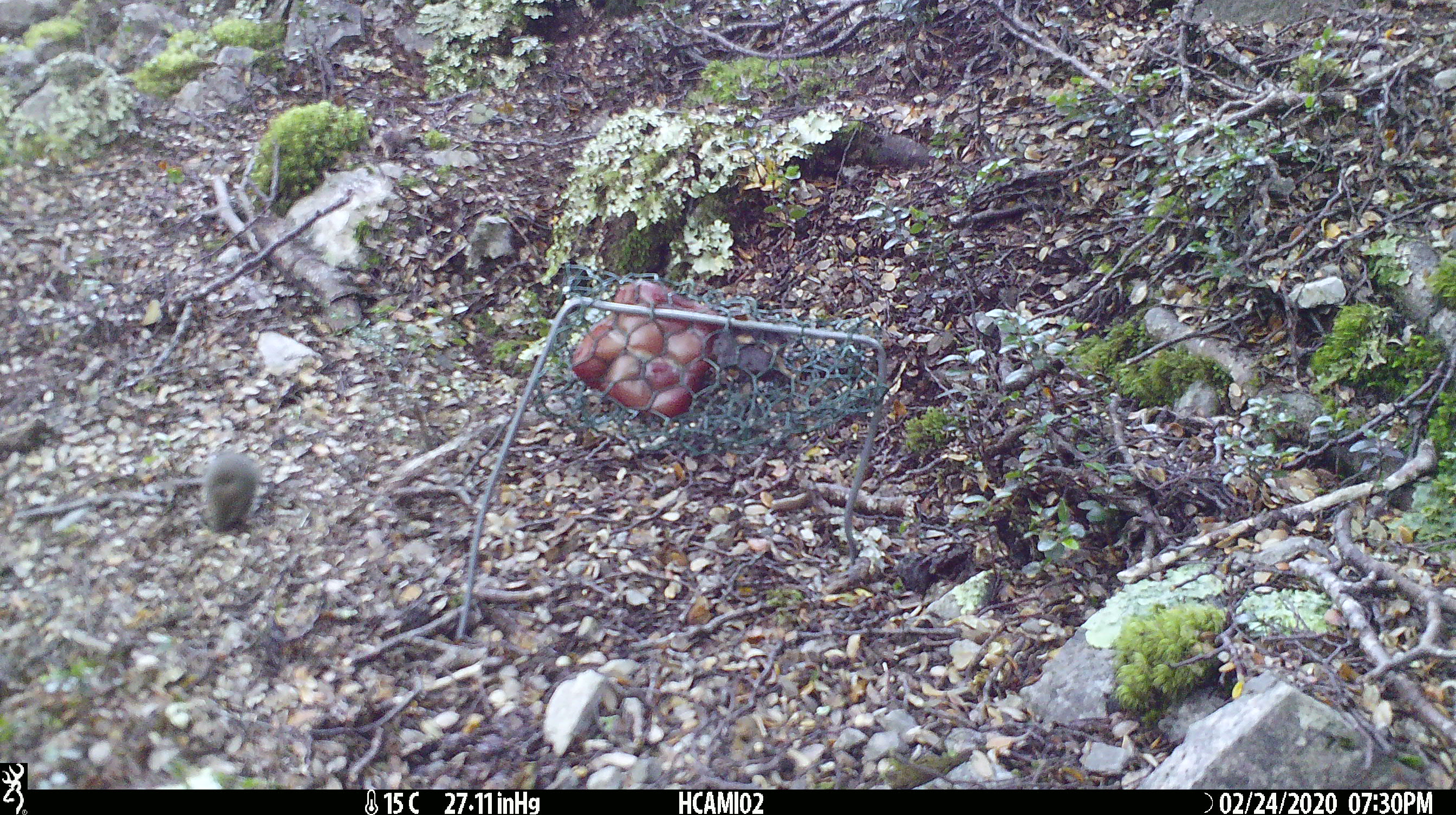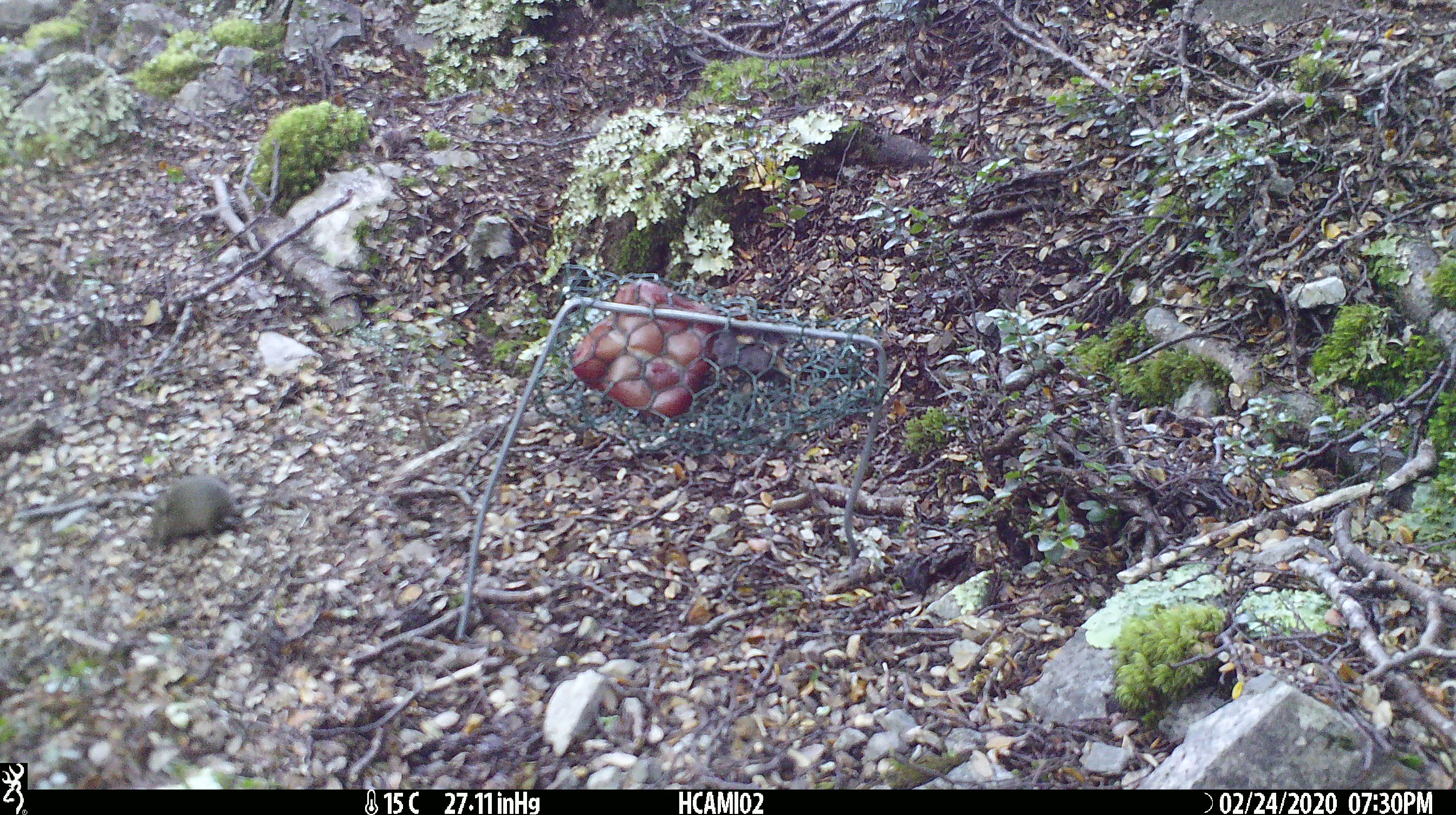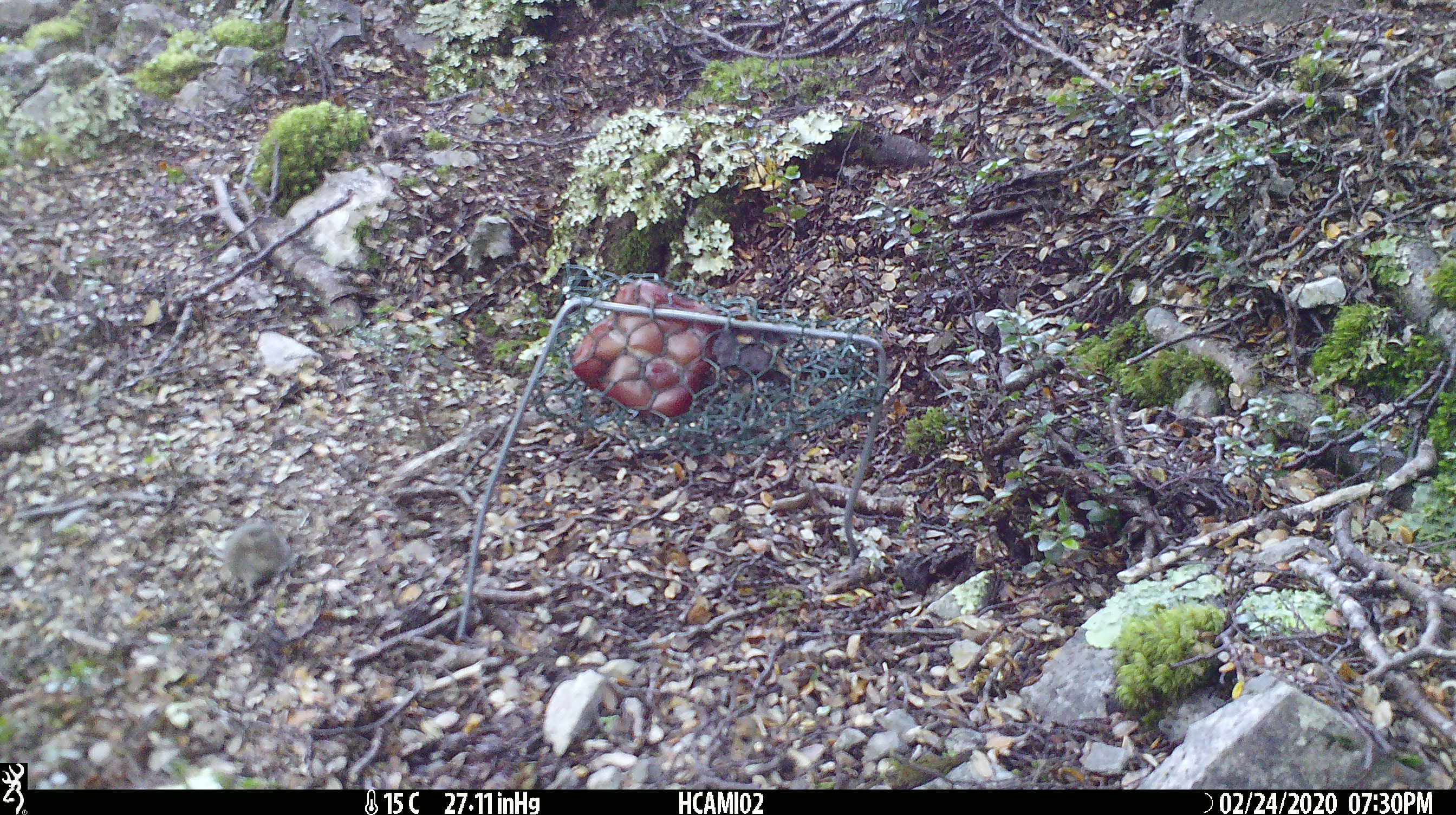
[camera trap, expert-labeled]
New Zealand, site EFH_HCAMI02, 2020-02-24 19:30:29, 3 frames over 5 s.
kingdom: Animalia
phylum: Chordata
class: Mammalia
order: Rodentia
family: Muridae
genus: Mus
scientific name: Mus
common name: mouse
Mouse (Mus).